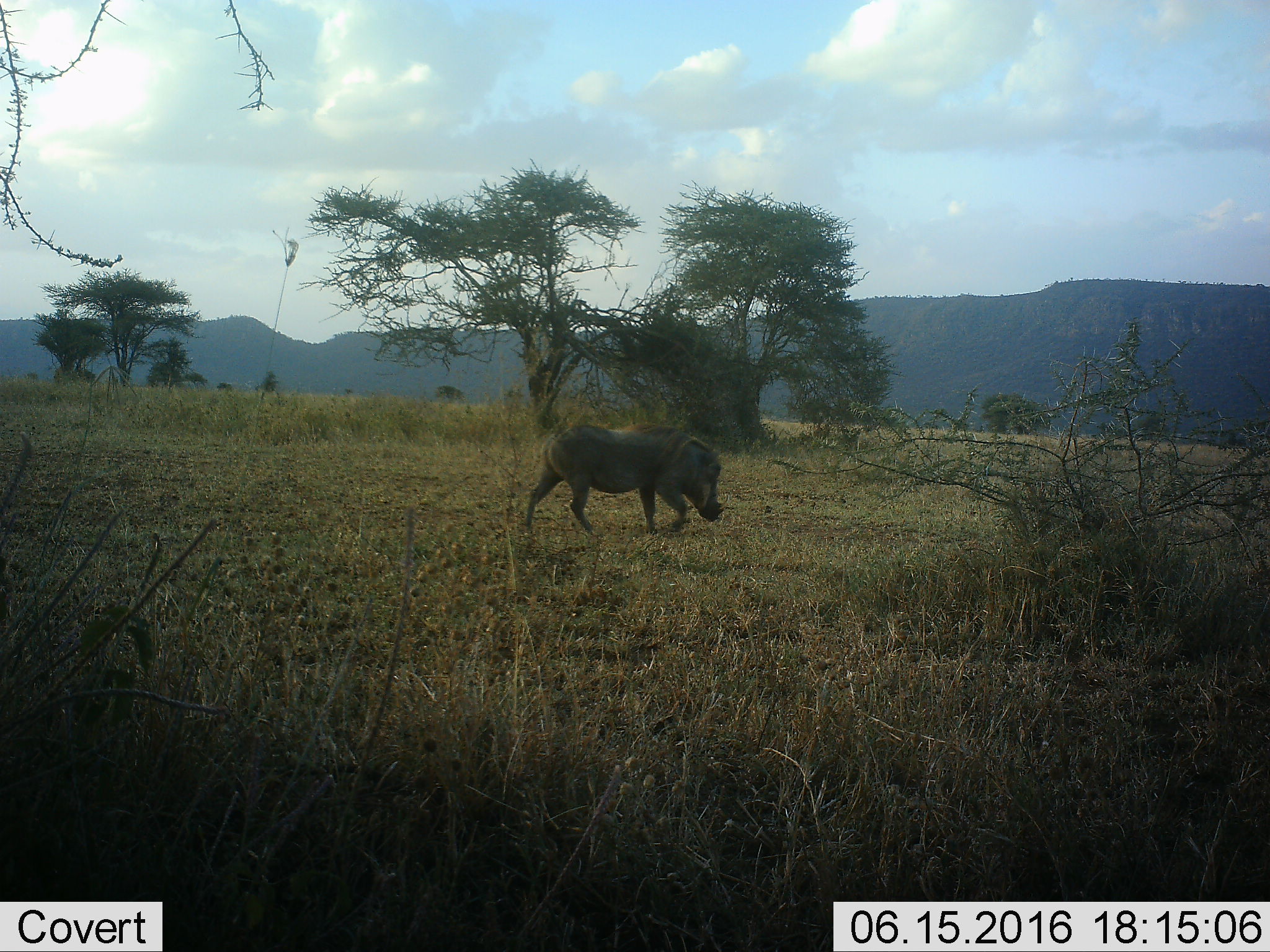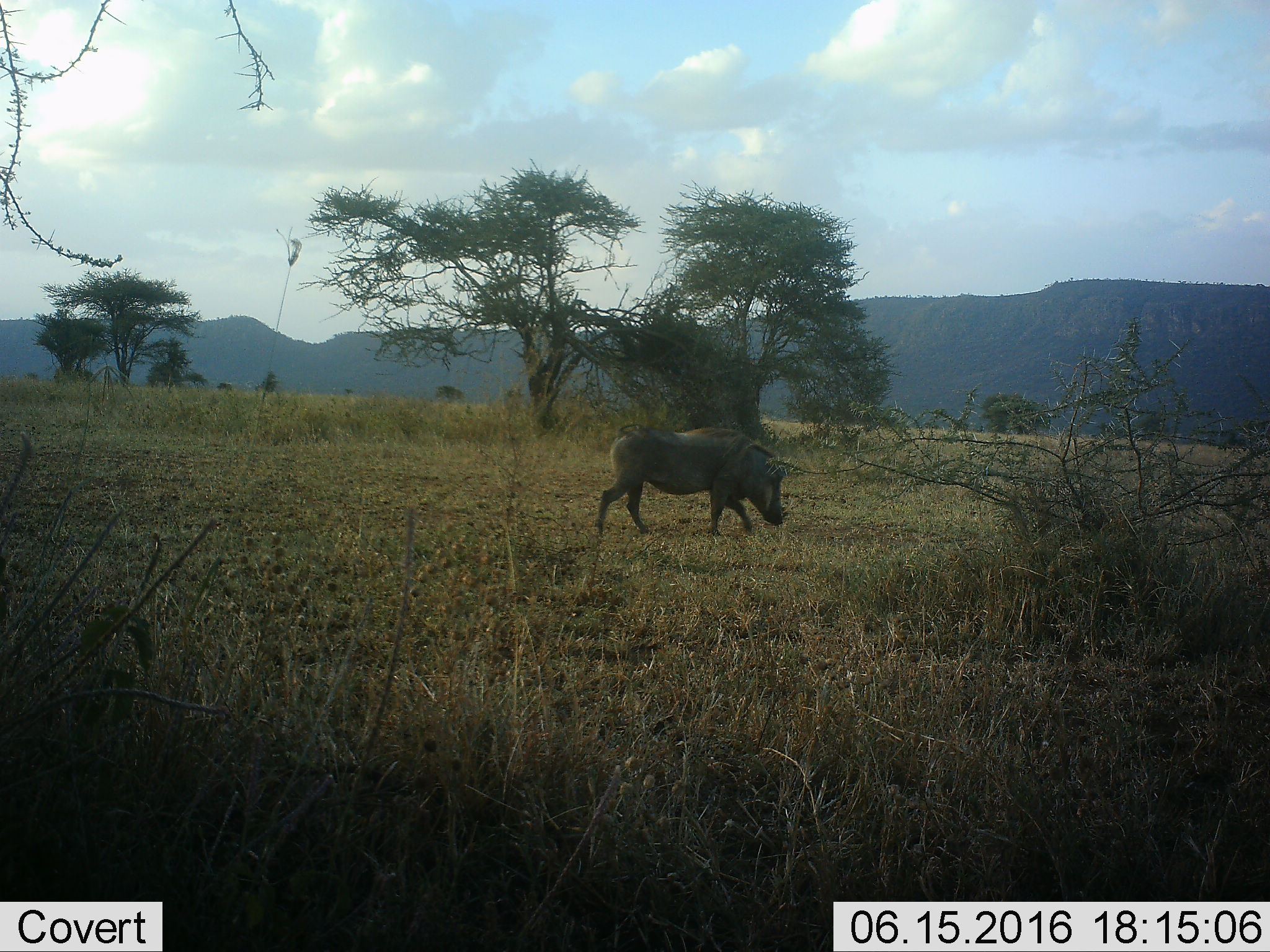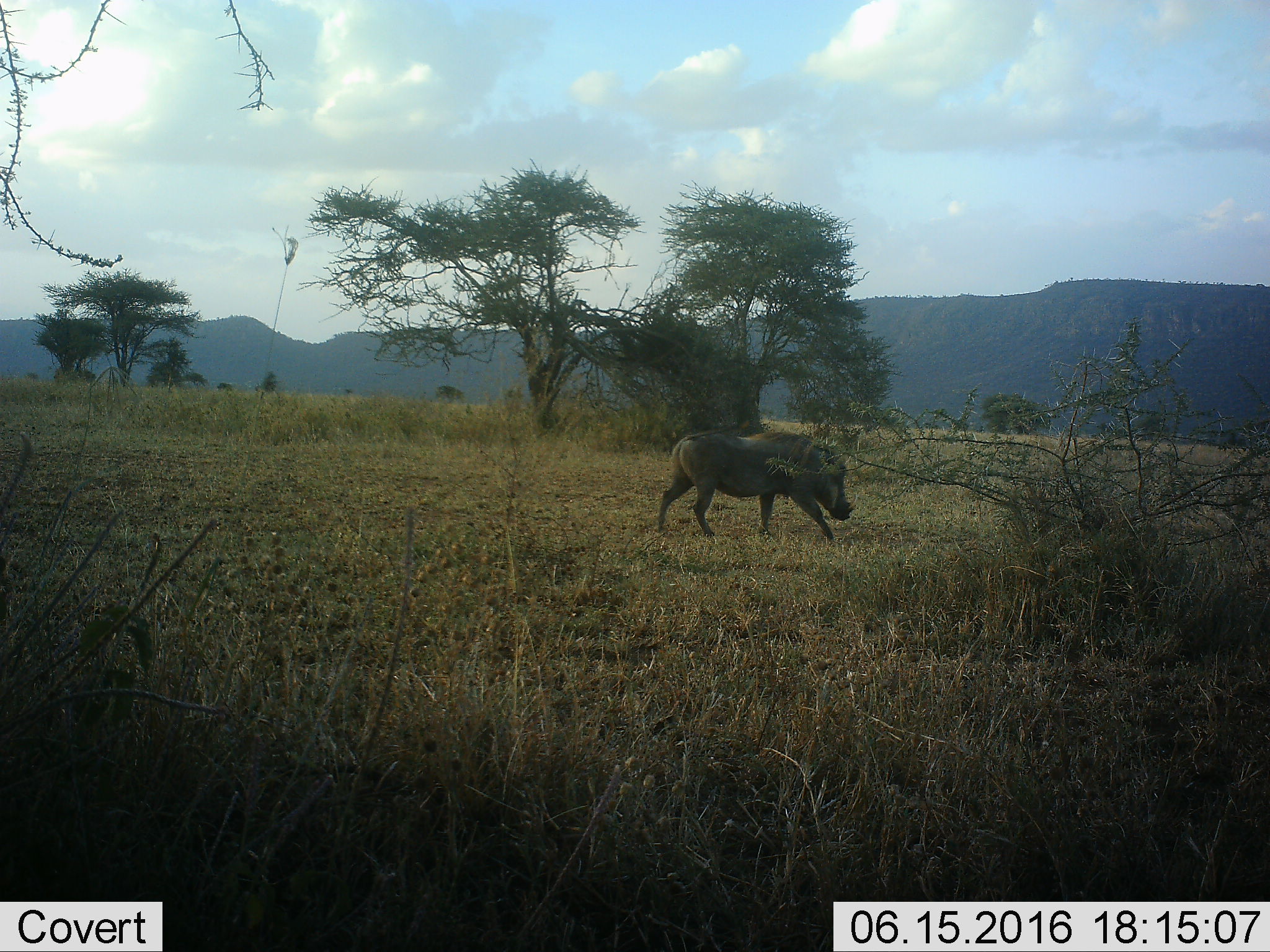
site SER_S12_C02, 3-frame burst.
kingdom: Animalia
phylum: Chordata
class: Mammalia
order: Artiodactyla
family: Suidae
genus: Phacochoerus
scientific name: Phacochoerus africanus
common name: warthog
Warthog (Phacochoerus africanus), count 1. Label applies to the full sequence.